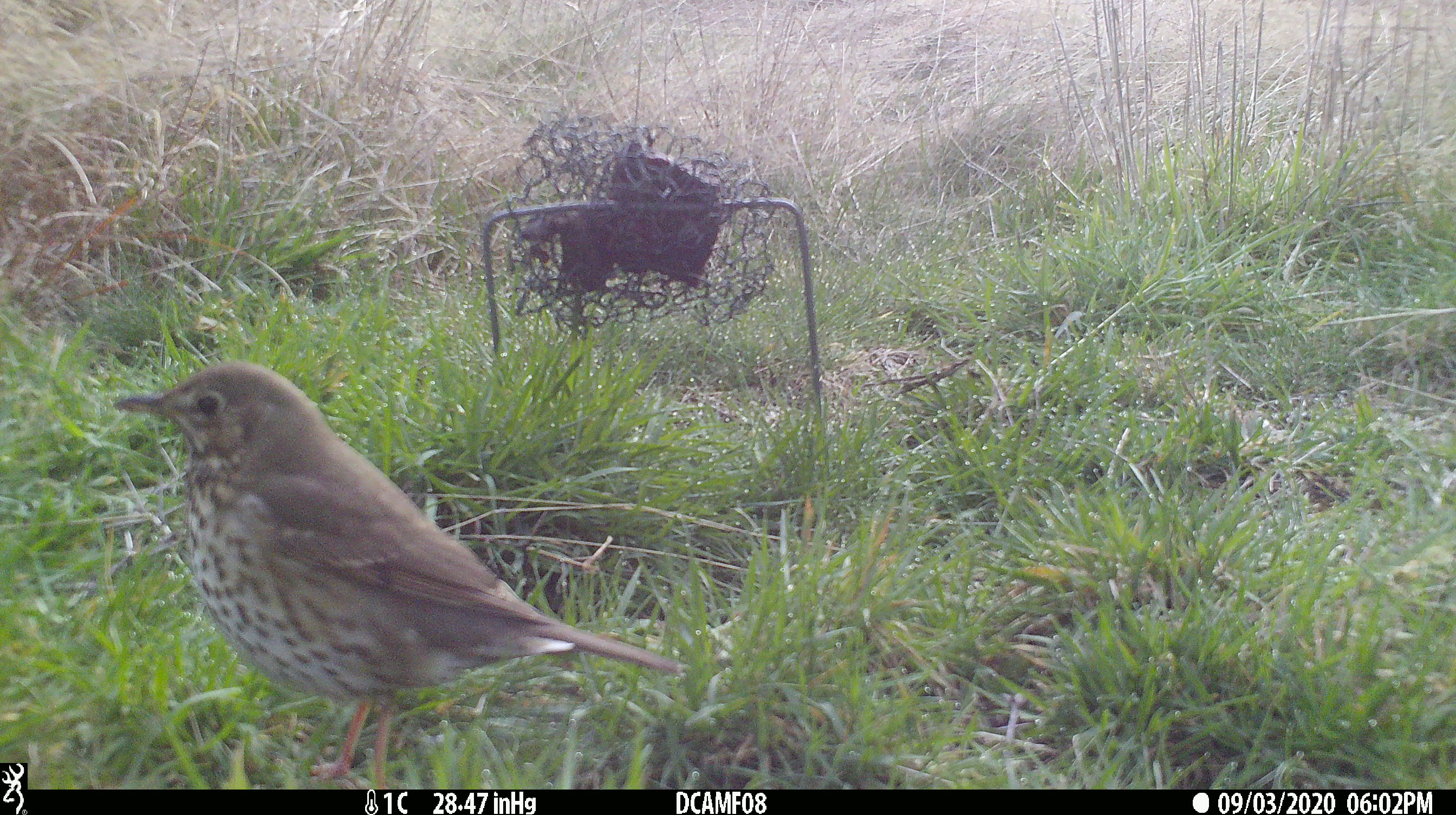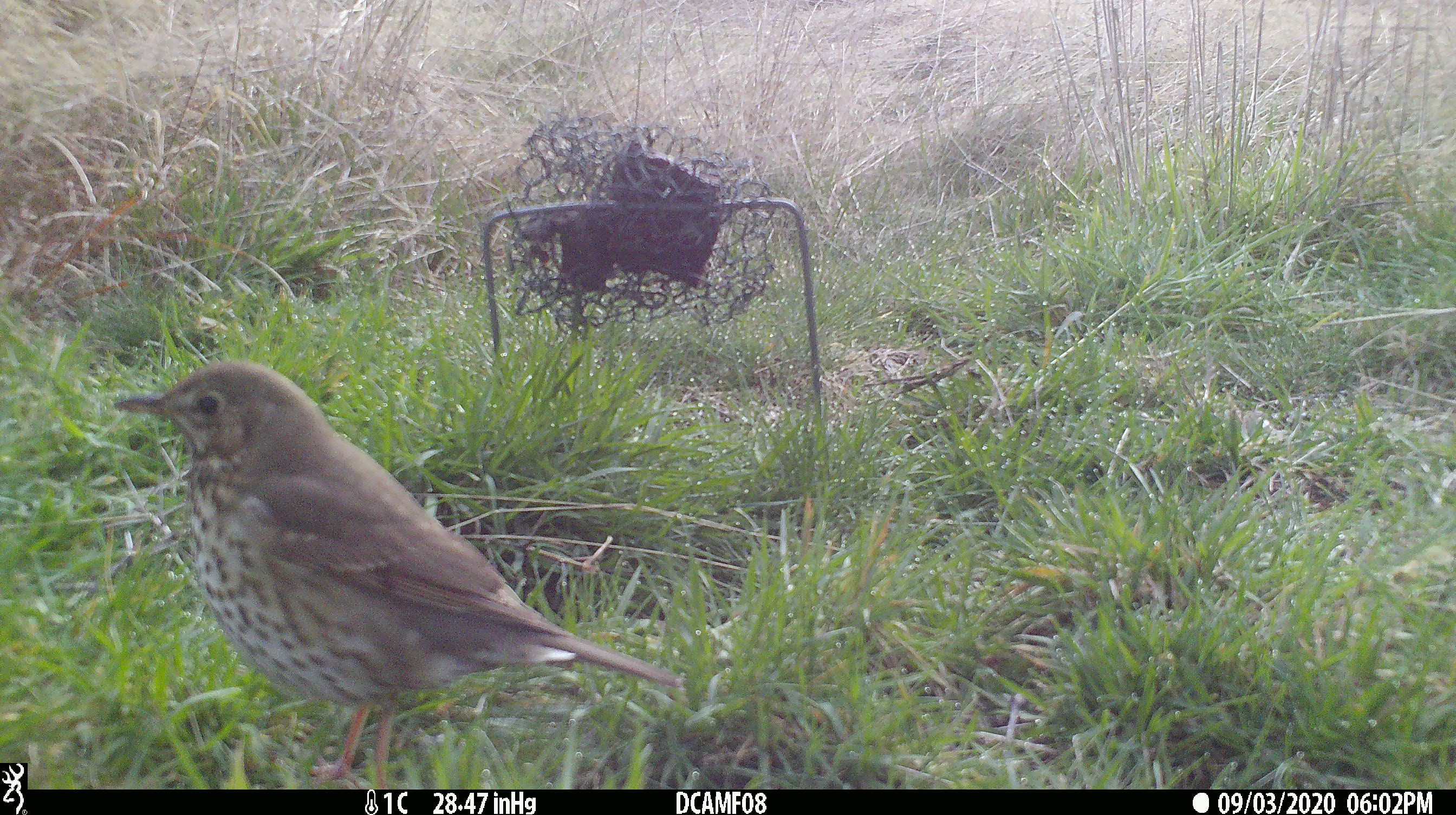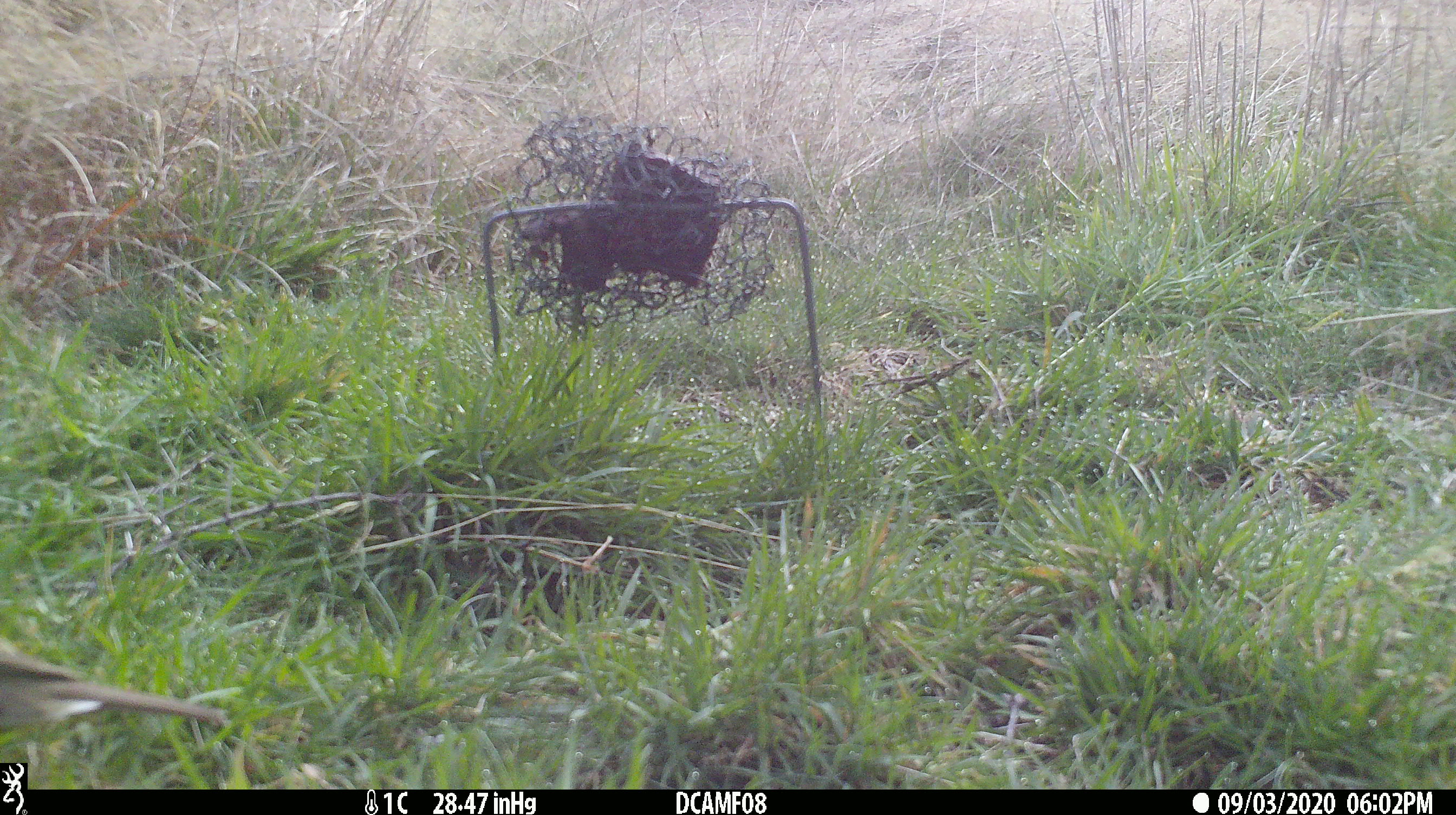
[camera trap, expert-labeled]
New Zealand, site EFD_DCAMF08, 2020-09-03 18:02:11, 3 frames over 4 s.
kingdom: Animalia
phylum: Chordata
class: Aves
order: Passeriformes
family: Turdidae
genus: Turdus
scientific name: Turdus philomelos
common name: song thrush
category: thrush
Thrush (song thrush) (Turdus philomelos).